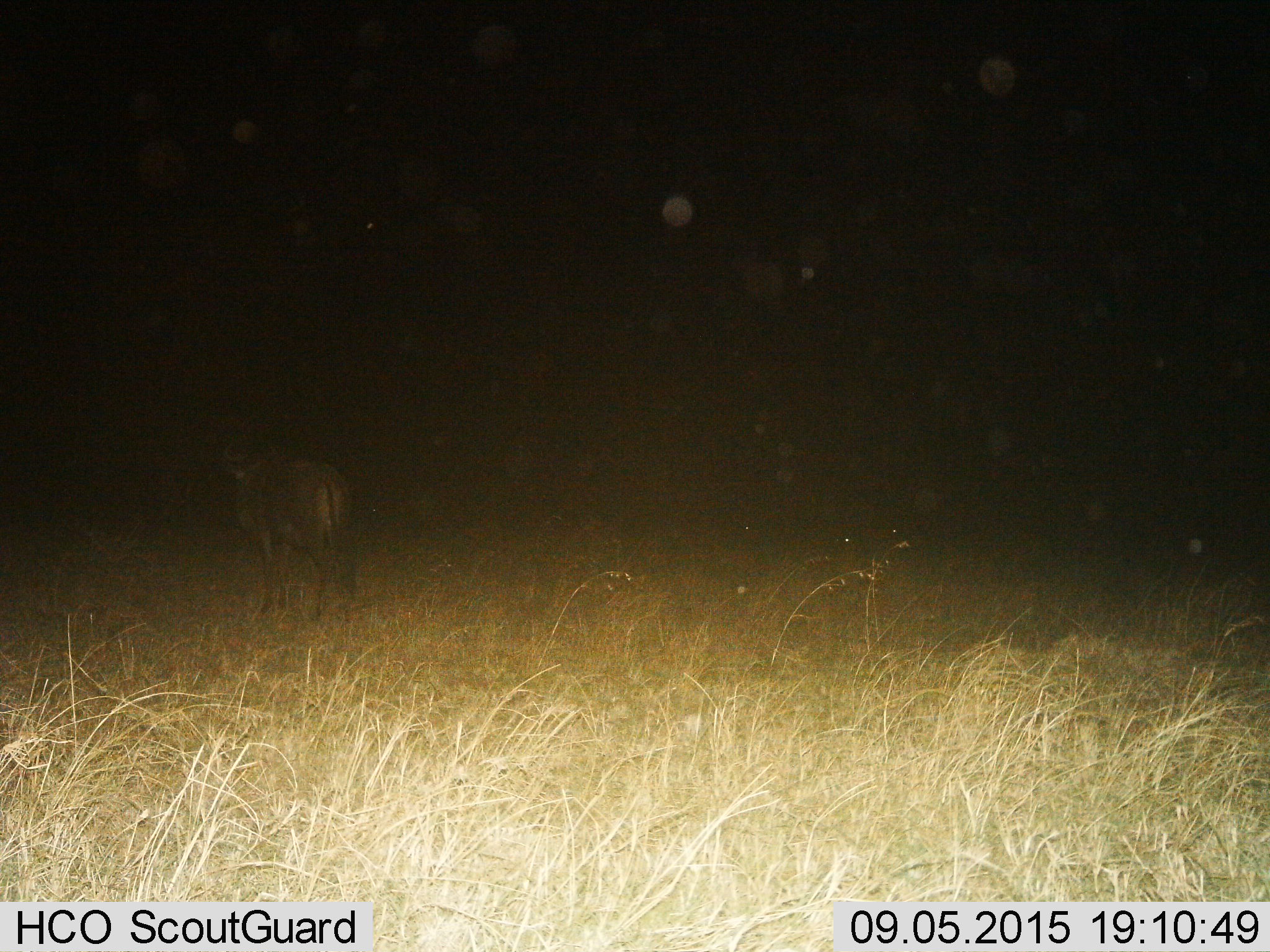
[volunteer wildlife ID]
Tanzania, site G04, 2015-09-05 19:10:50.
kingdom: Animalia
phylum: Chordata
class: Mammalia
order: Artiodactyla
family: Bovidae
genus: Connochaetes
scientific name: Connochaetes taurinus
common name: blue wildebeest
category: wildebeest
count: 1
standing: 92%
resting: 0%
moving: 8%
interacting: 0%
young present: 0%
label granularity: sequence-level